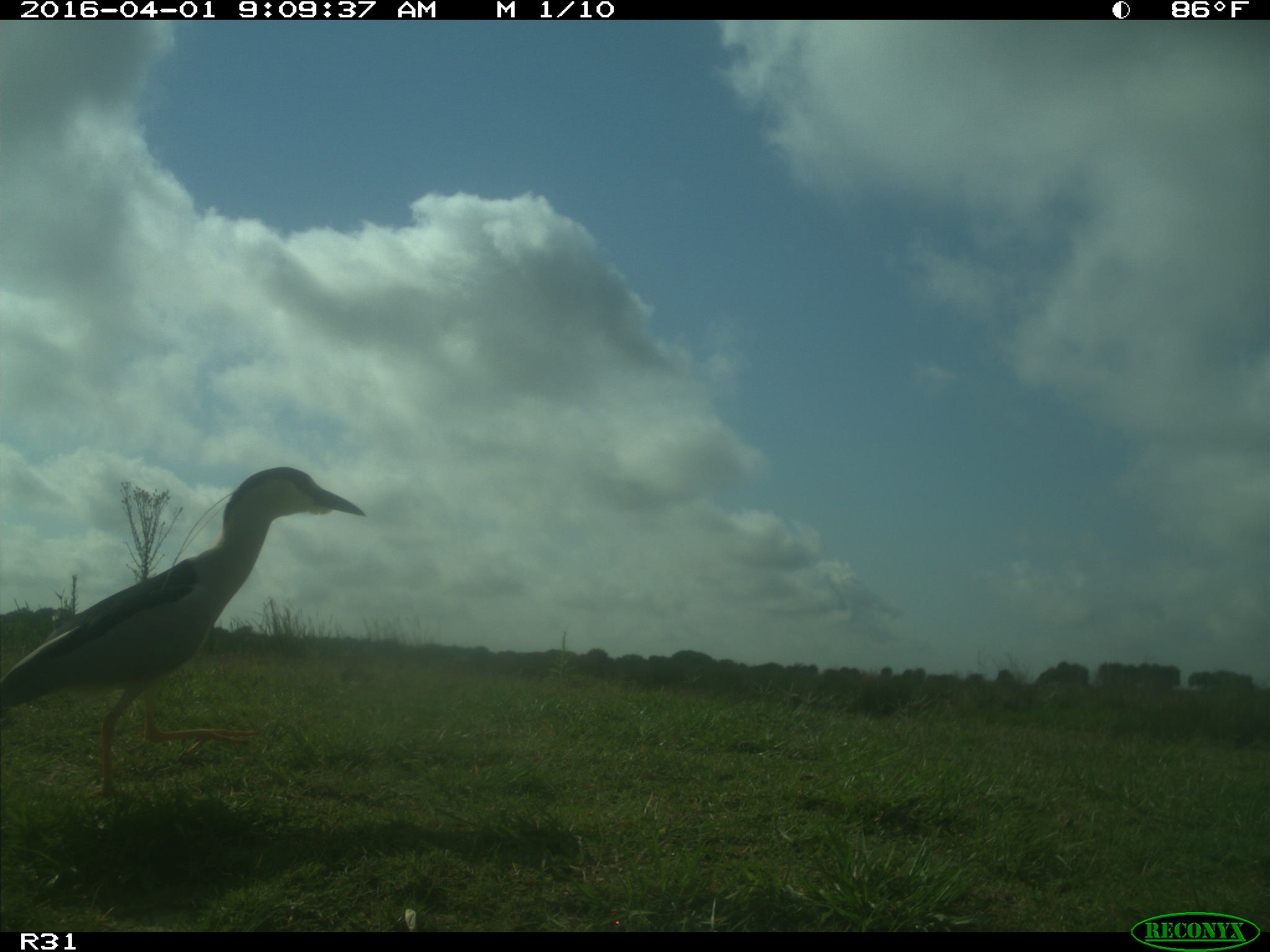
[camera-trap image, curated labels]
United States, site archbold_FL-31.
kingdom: Animalia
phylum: Chordata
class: Aves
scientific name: Aves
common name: birds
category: unidentified bird